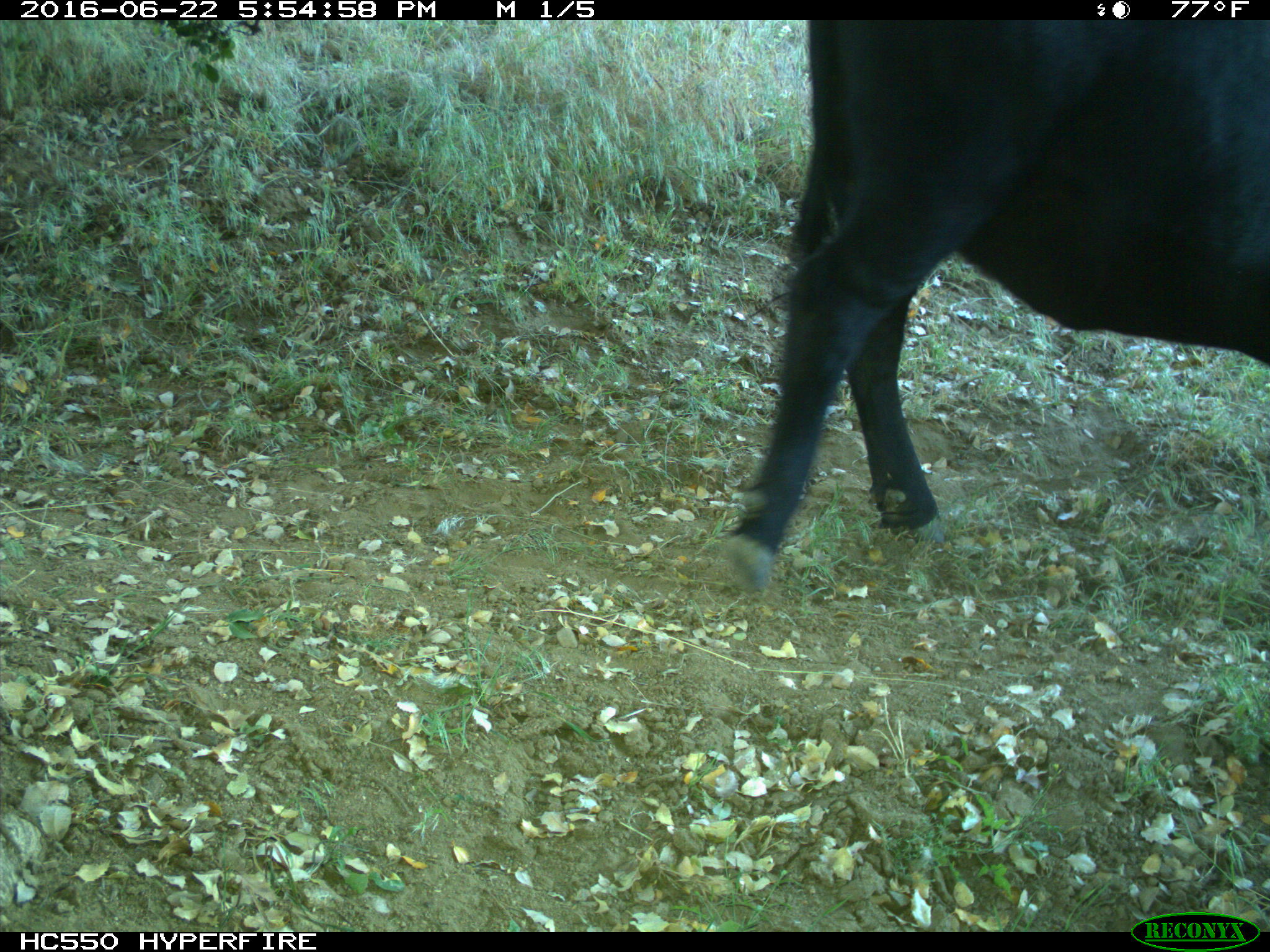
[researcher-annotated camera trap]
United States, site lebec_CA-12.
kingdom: Animalia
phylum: Chordata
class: Mammalia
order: Artiodactyla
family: Bovidae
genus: Bos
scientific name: Bos taurus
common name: domestic cow